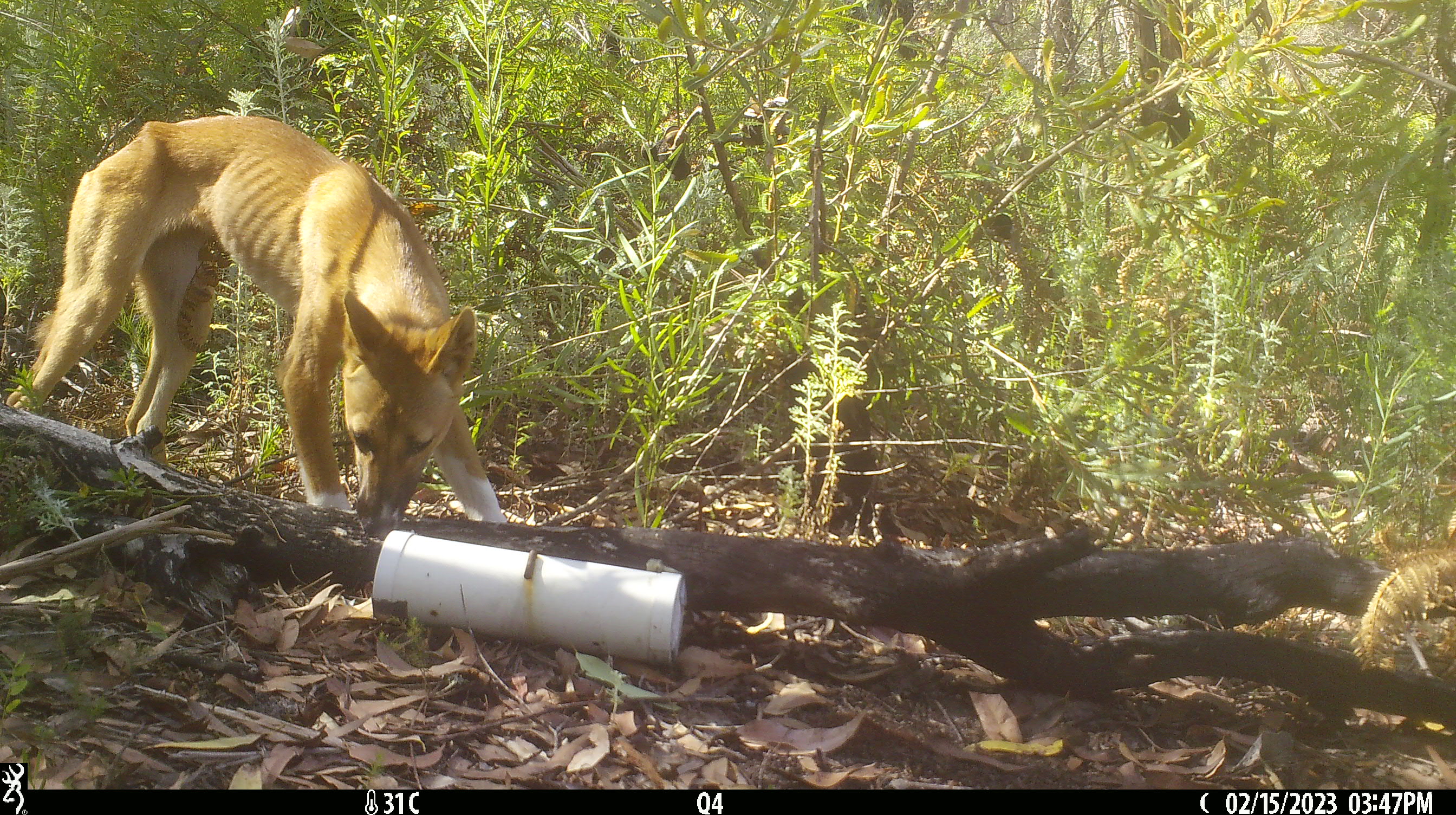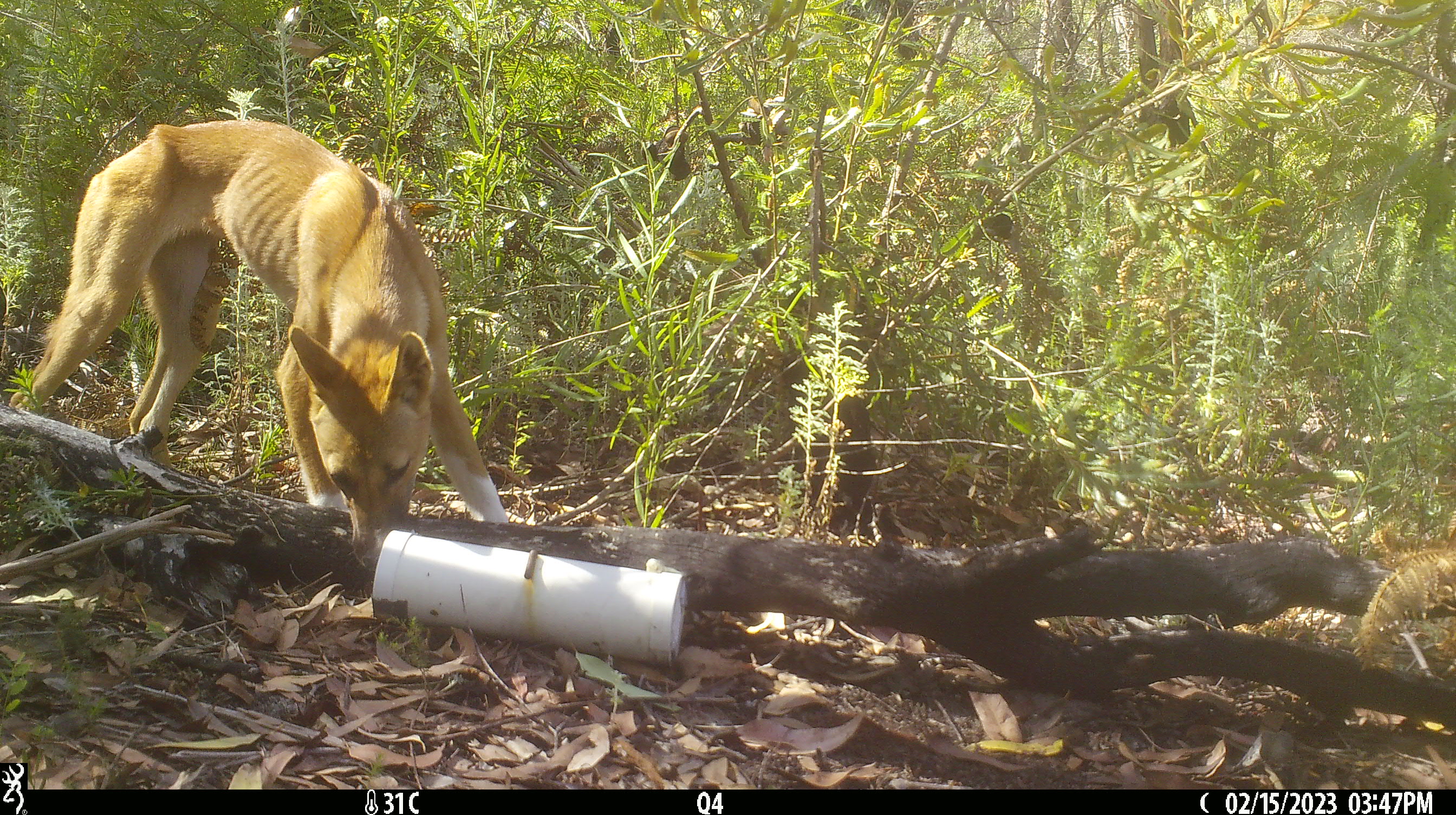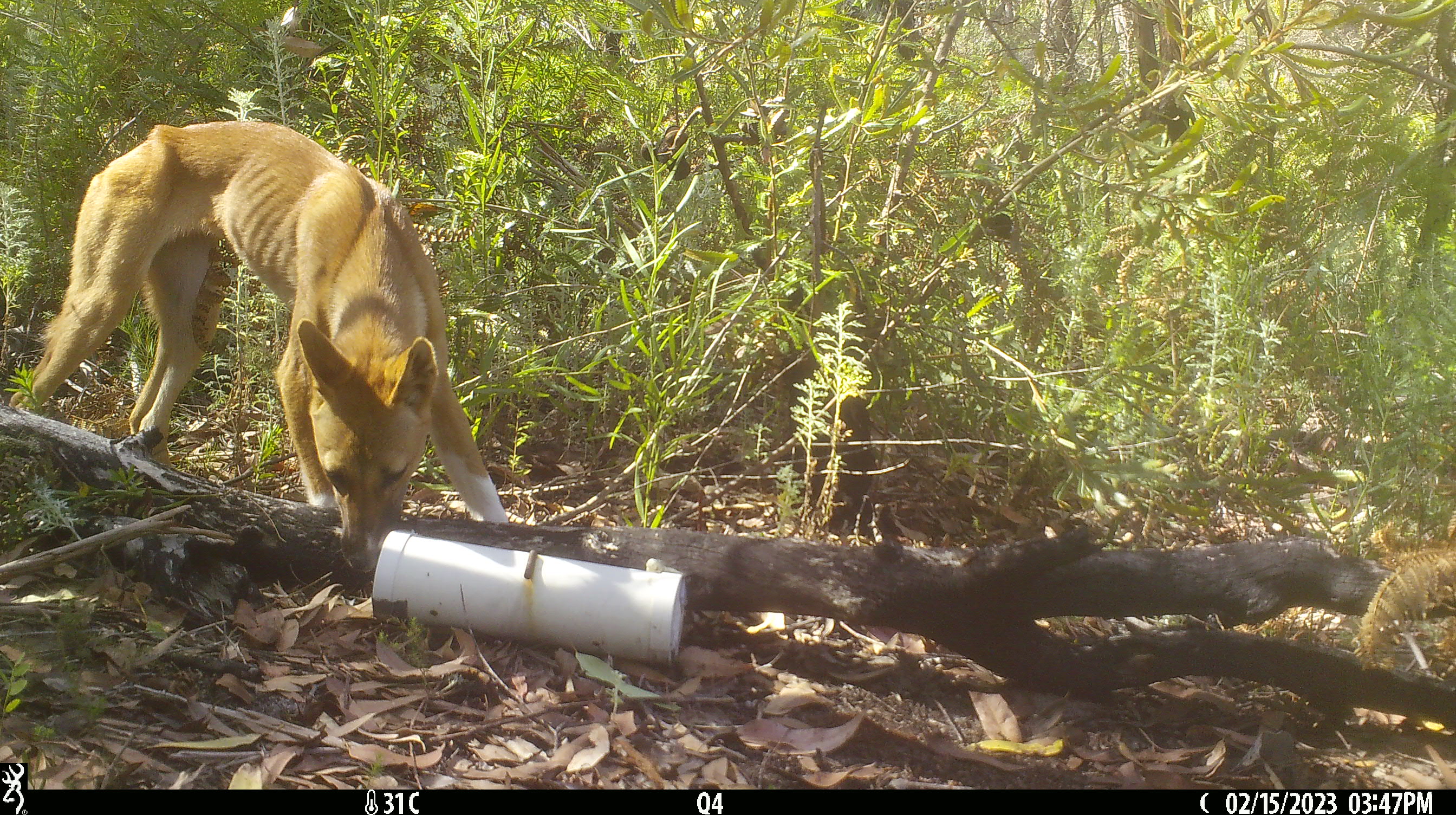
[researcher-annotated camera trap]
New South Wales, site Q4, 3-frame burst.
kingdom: Animalia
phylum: Chordata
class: Mammalia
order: Carnivora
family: Canidae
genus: Canis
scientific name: Canis familiaris dingo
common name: dingo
Dingo (Canis familiaris dingo).